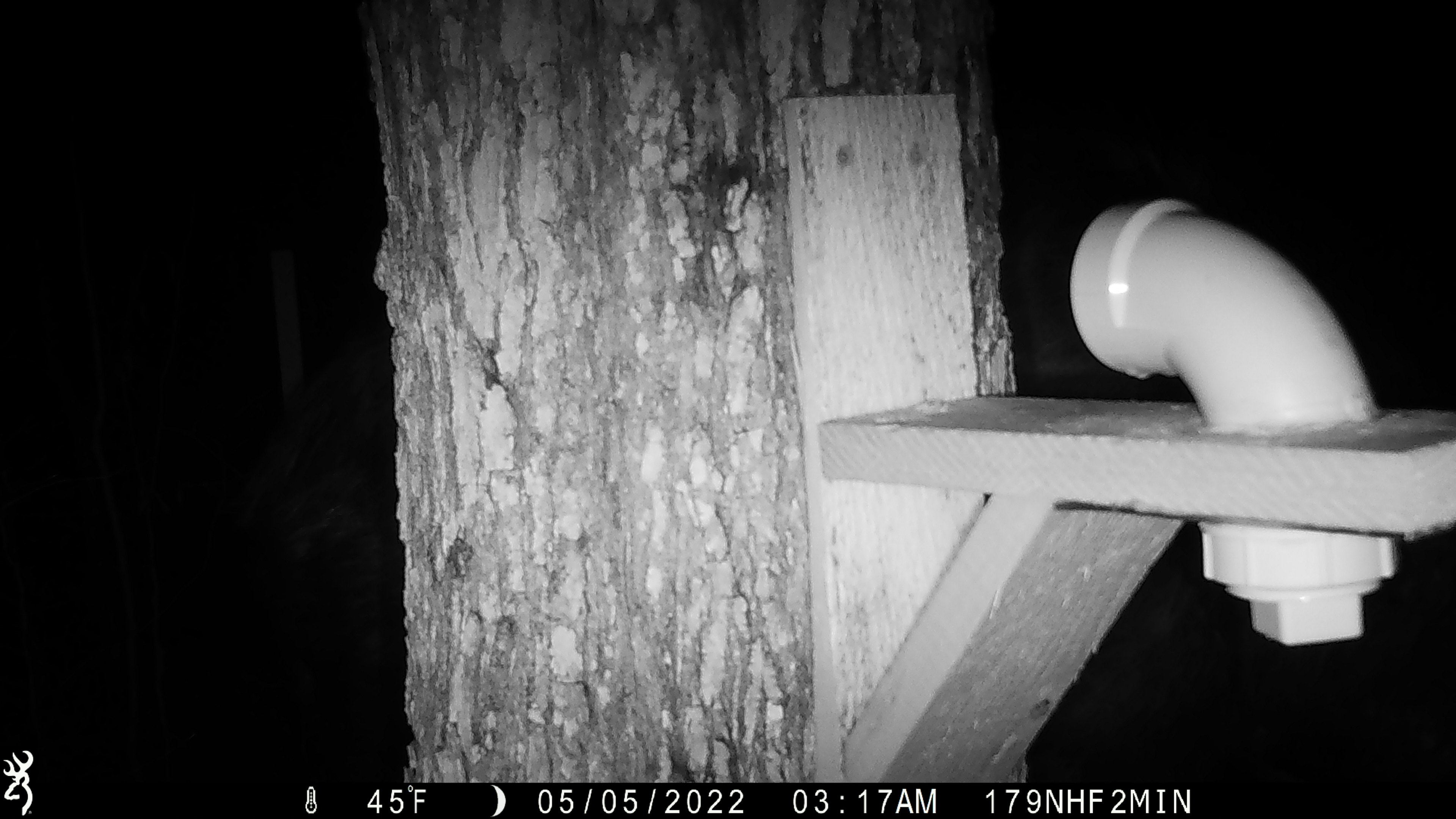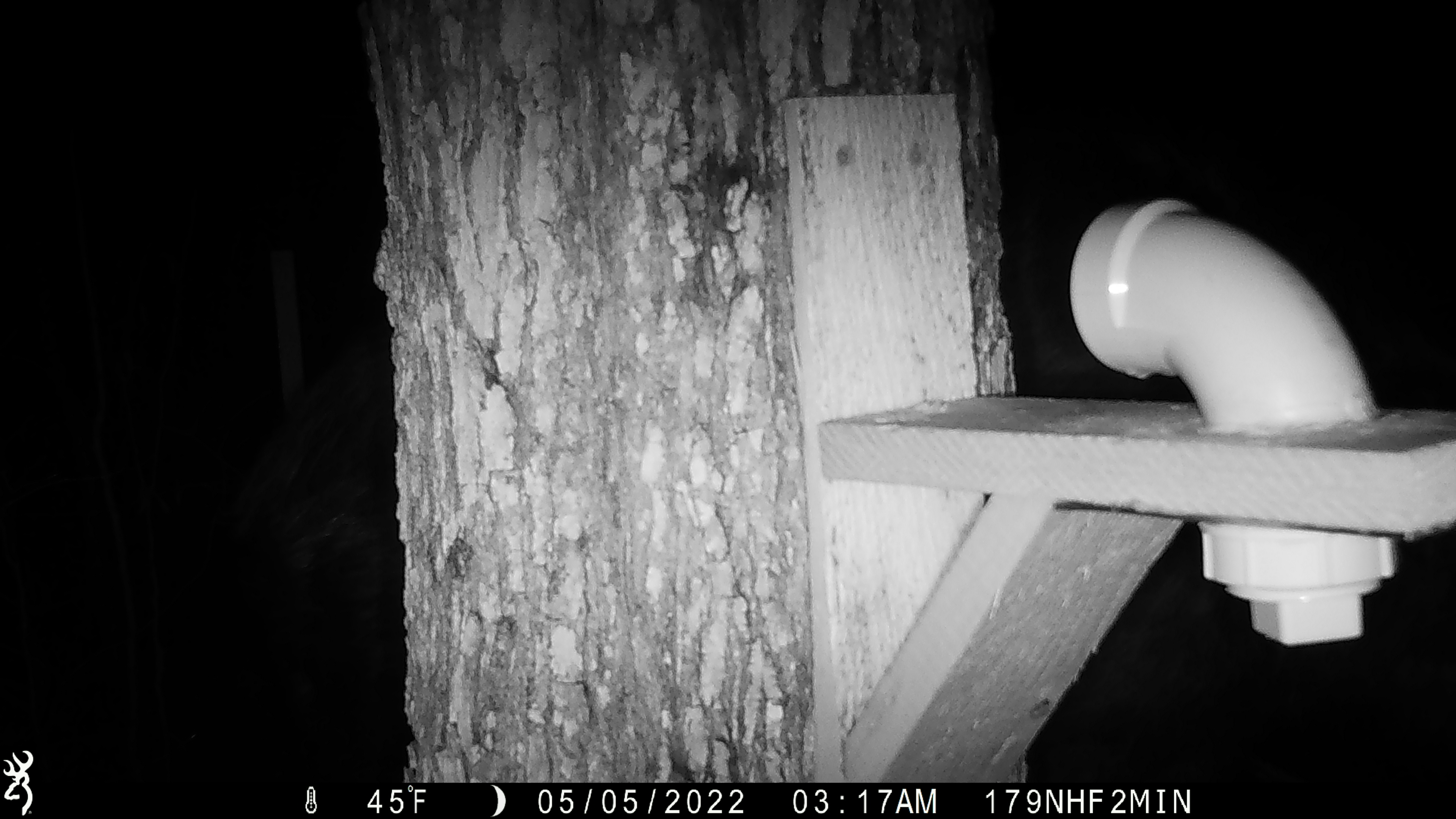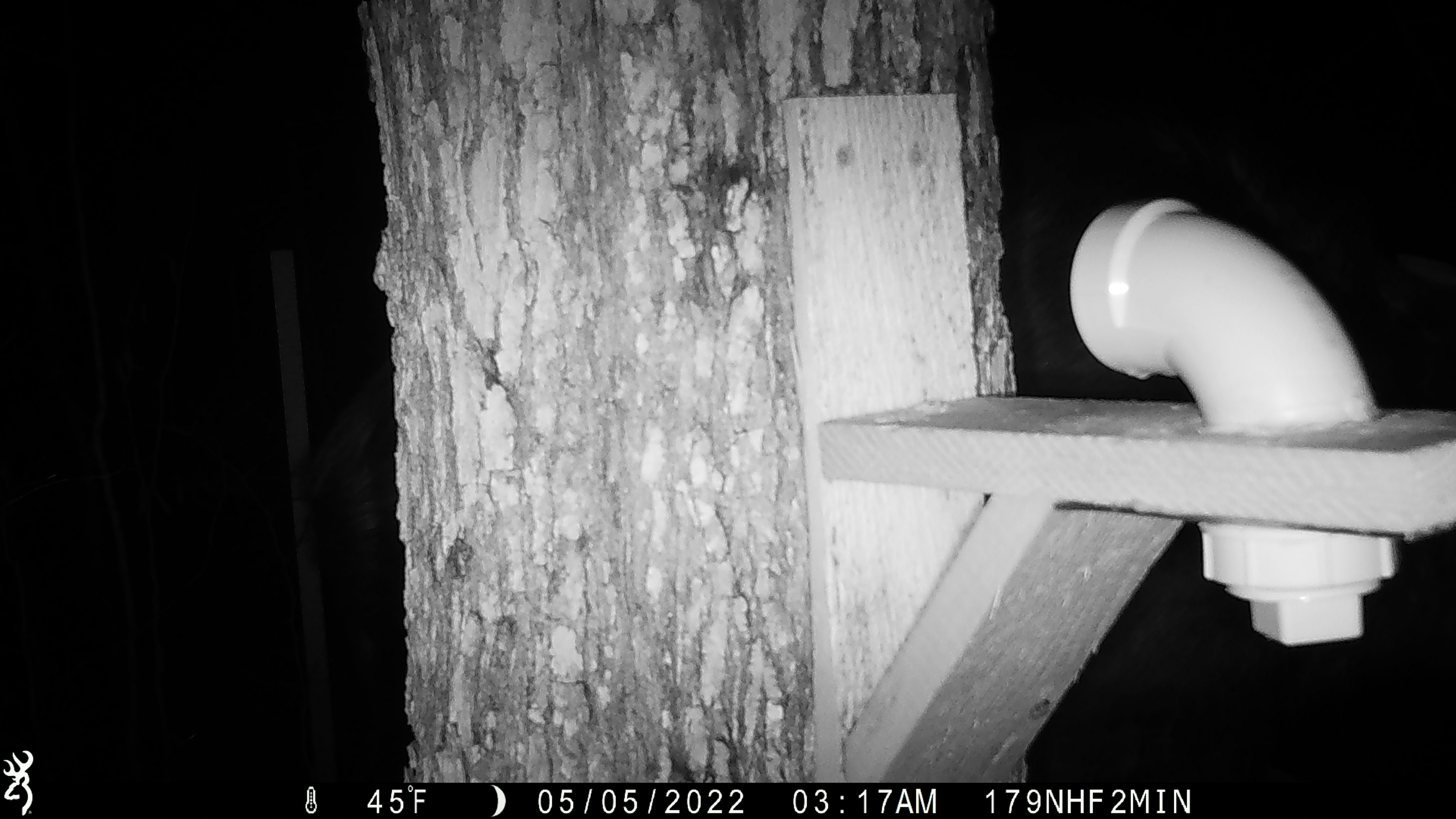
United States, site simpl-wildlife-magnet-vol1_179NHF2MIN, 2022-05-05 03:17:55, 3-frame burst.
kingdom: Animalia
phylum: Chordata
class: Mammalia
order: Artiodactyla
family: Cervidae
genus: Alces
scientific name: Alces alces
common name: moose